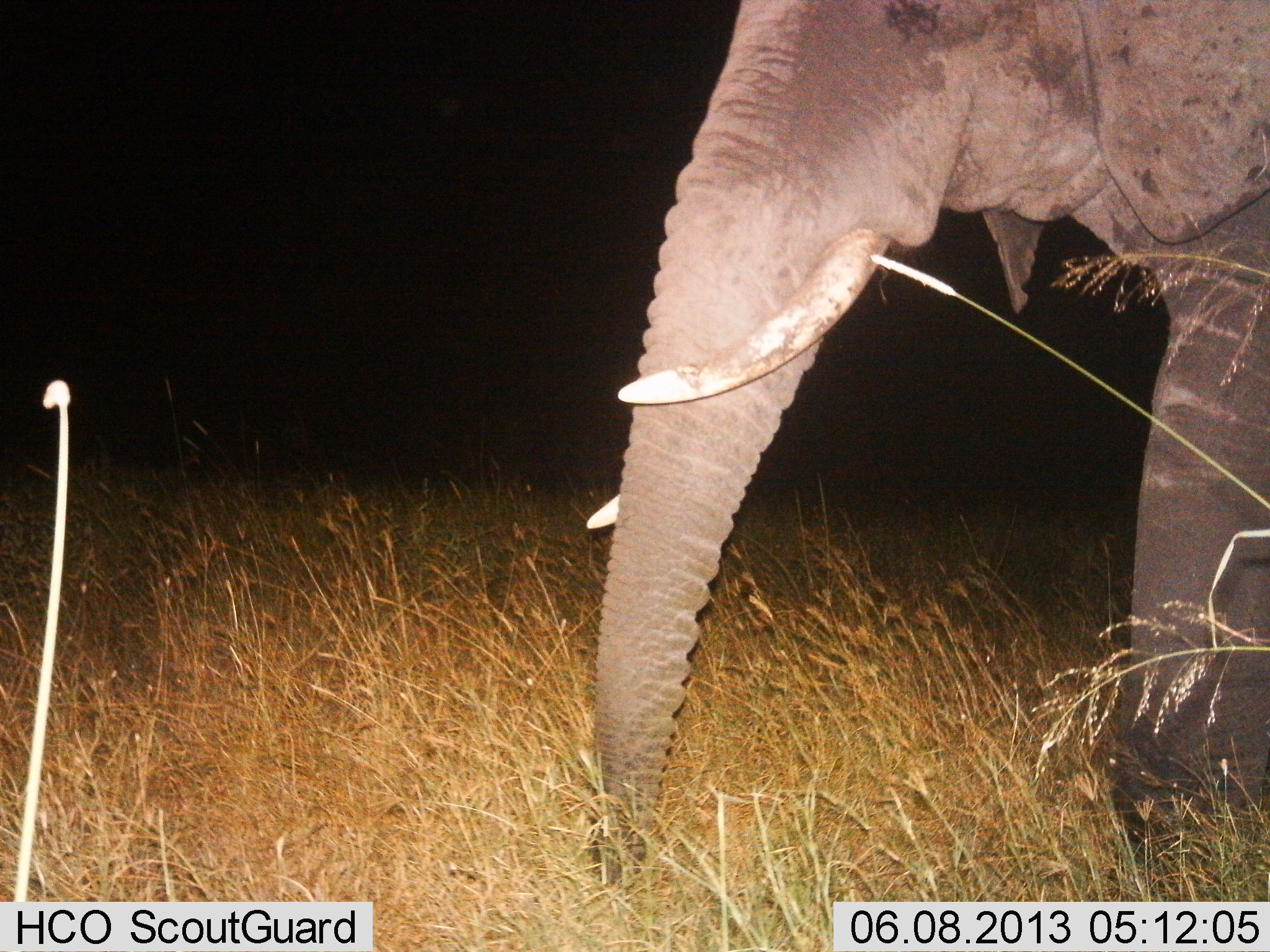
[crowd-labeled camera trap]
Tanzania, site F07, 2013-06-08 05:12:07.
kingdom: Animalia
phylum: Chordata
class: Mammalia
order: Proboscidea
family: Elephantidae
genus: Loxodonta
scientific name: Loxodonta africana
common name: african bush elephant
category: elephant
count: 1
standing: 48%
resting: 0%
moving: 52%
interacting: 0%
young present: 0%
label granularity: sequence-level